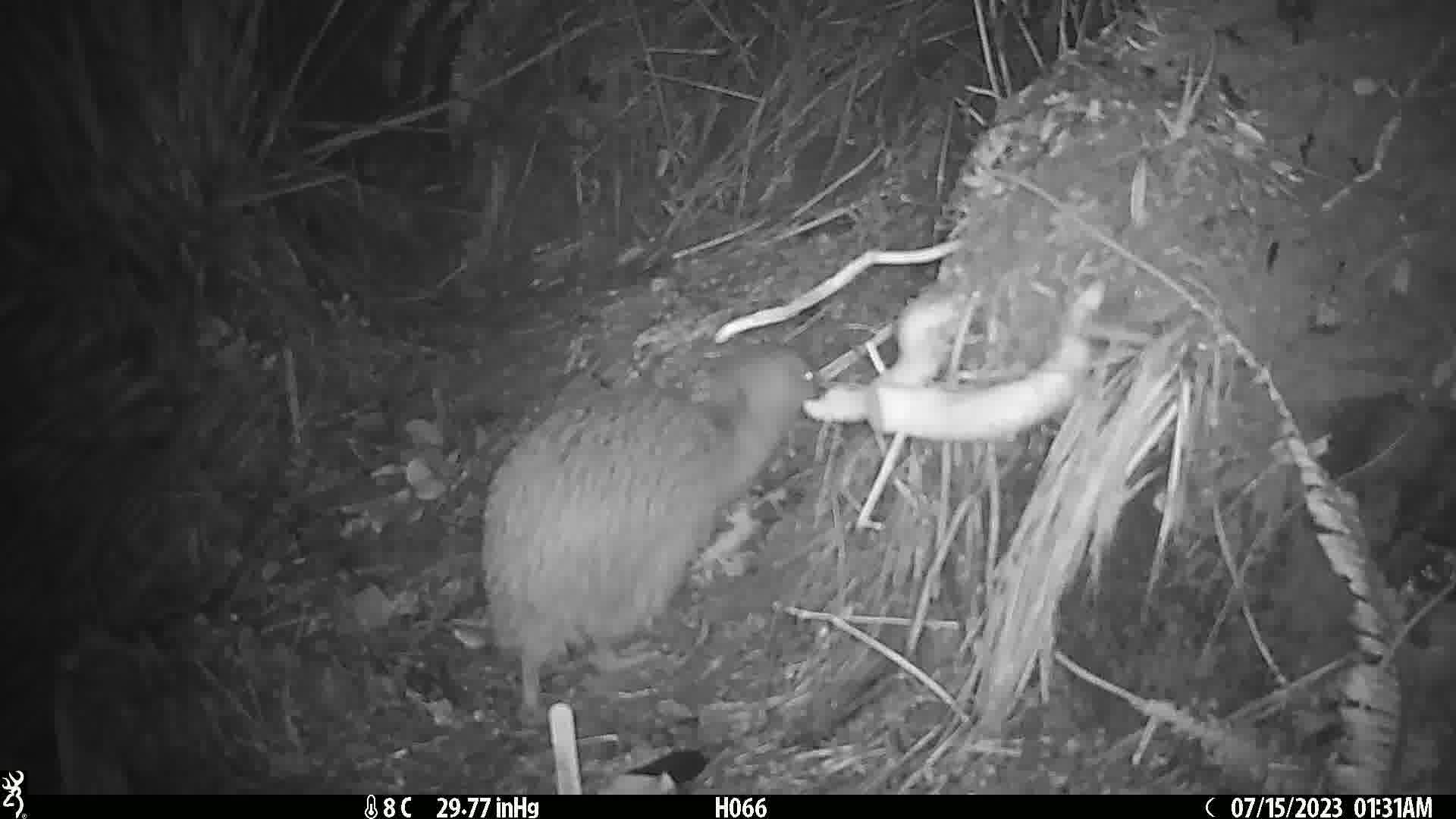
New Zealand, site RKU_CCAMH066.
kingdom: Animalia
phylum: Chordata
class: Aves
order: Apterygiformes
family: Apterygidae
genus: Apteryx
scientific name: Apteryx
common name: kiwi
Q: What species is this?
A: Kiwi (Apteryx).